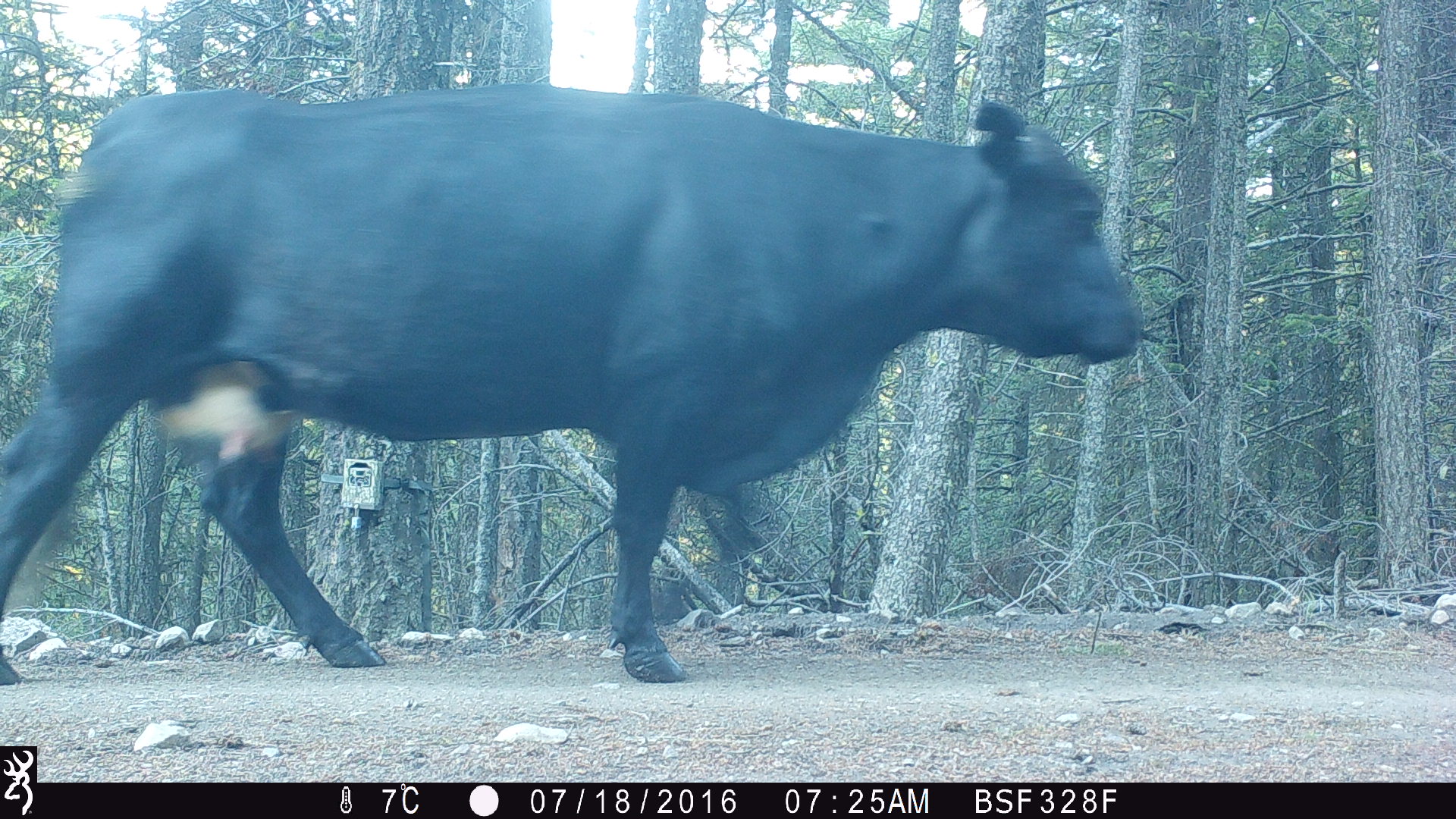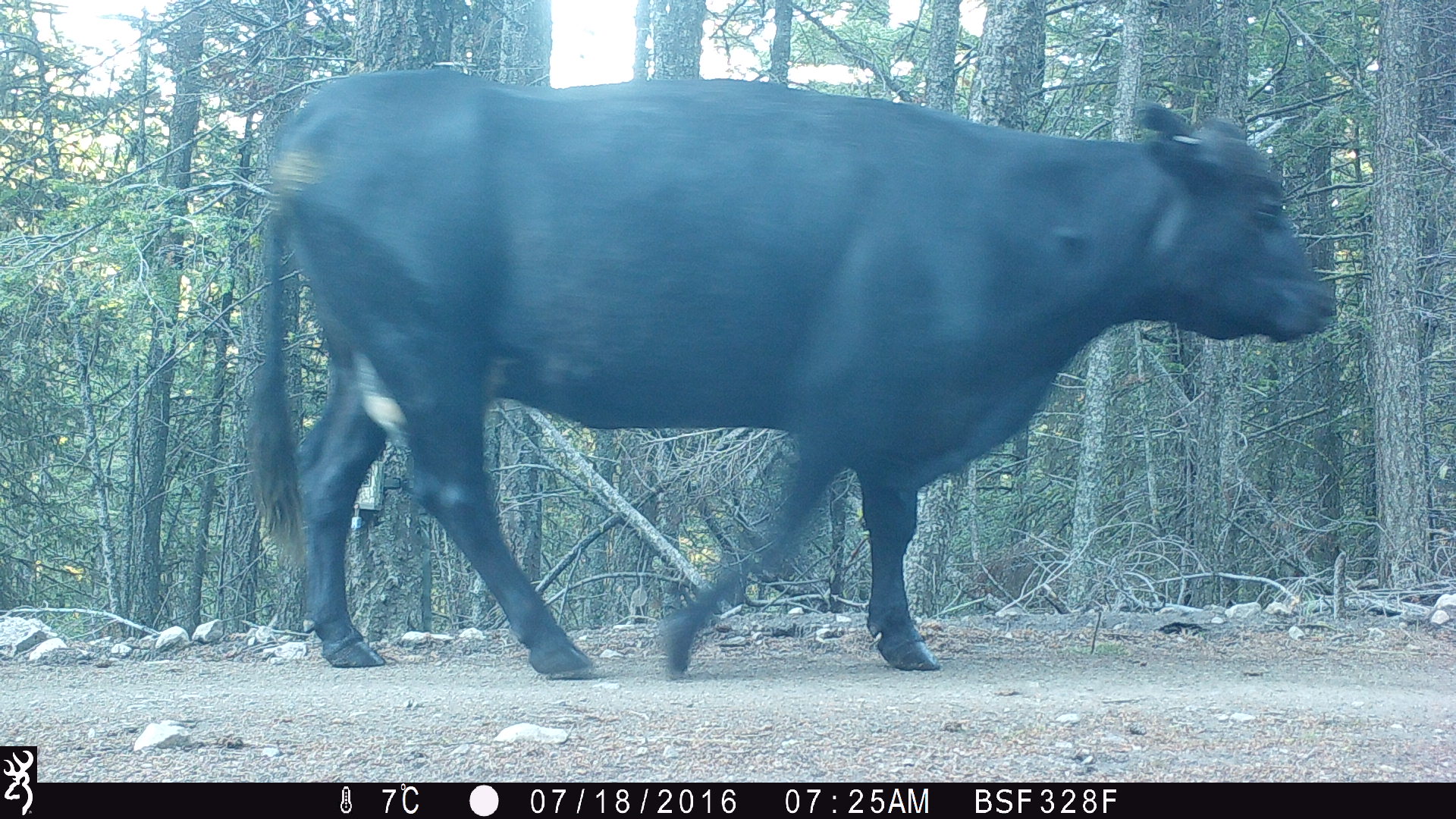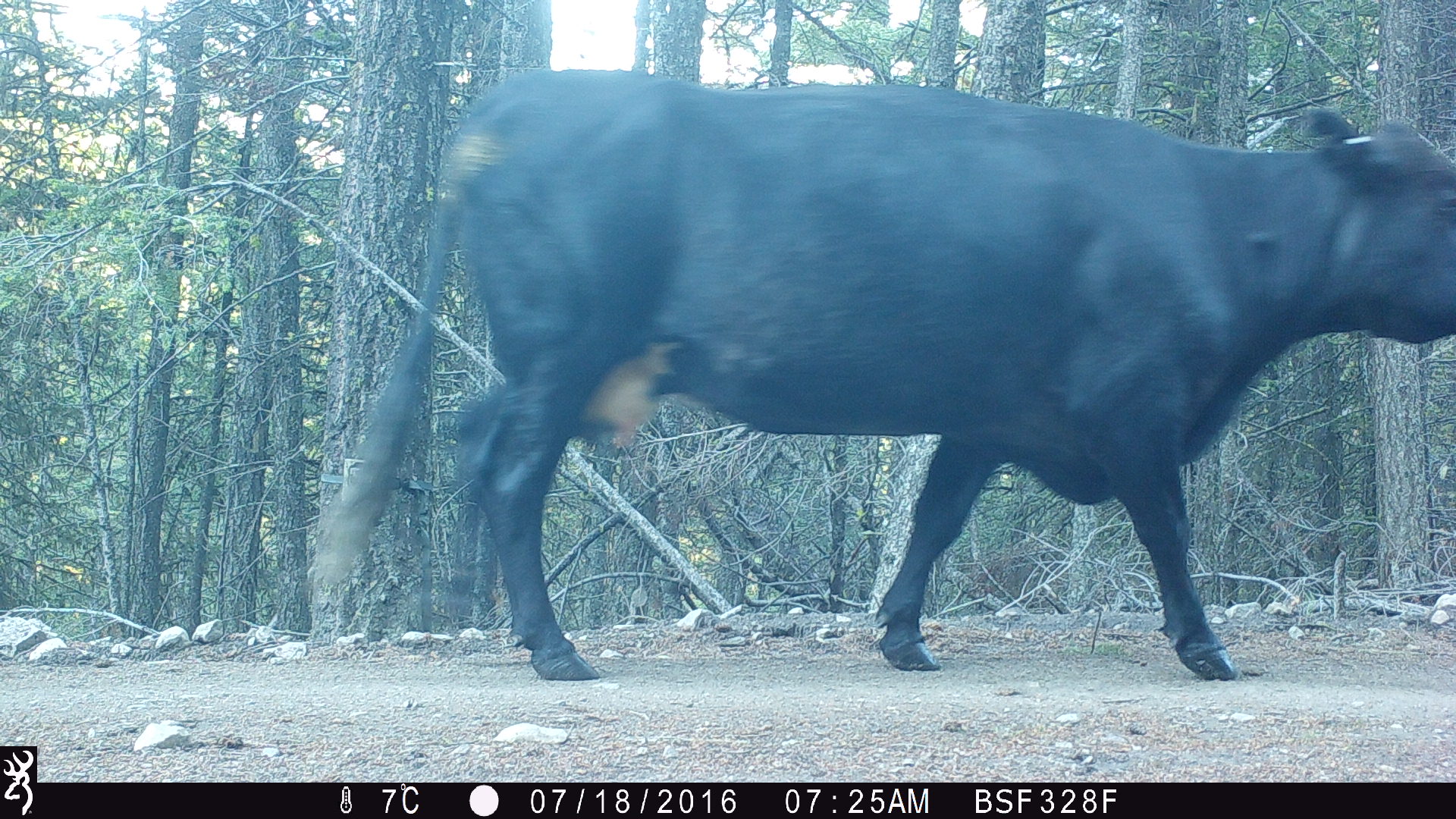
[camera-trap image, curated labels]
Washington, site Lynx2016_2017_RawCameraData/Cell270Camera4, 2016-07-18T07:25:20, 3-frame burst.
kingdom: Animalia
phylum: Chordata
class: Mammalia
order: Artiodactyla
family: Bovidae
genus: Bos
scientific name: Bos taurus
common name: domestic cattle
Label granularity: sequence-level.